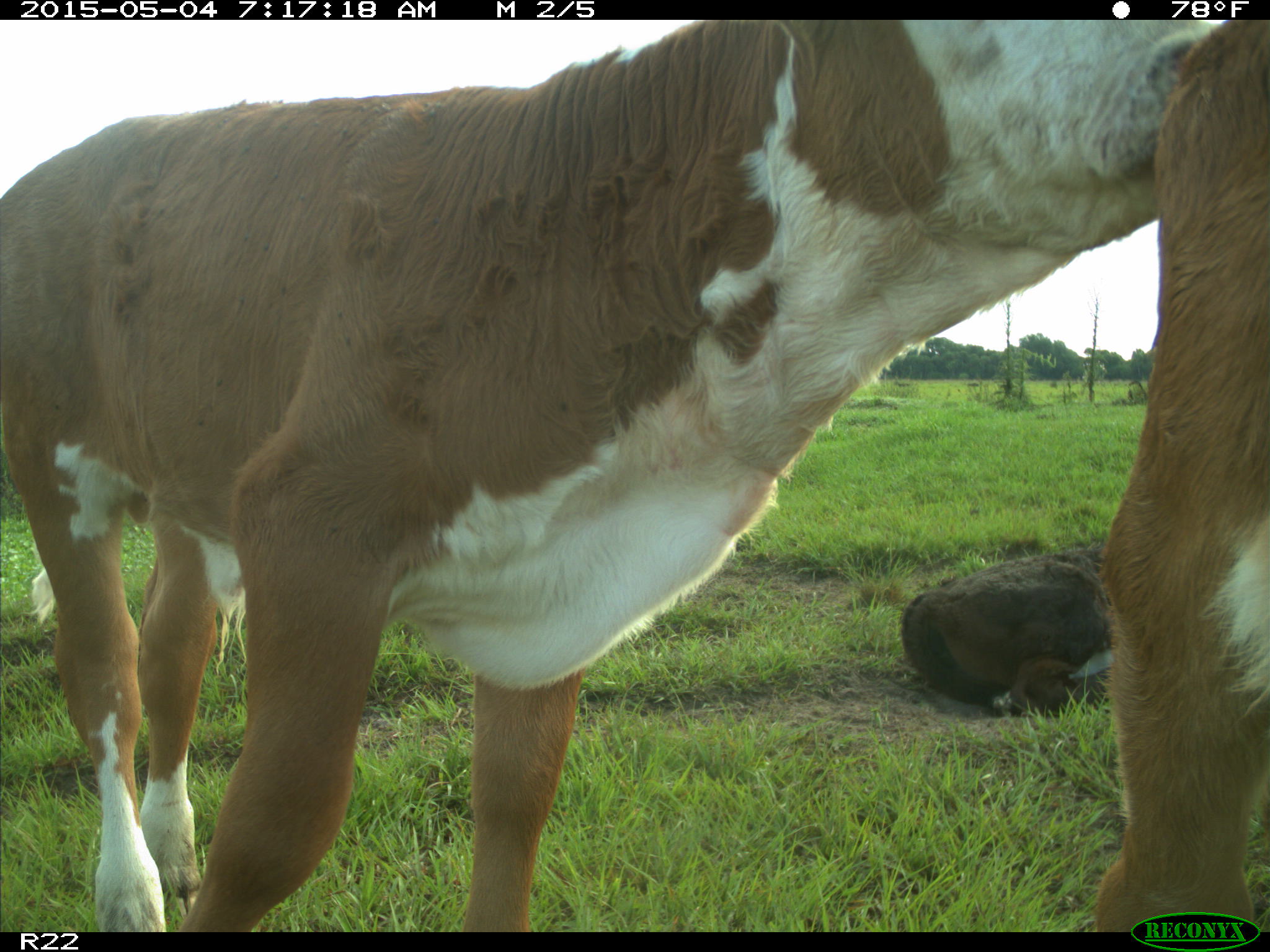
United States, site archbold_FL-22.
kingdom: Animalia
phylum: Chordata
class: Mammalia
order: Artiodactyla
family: Bovidae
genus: Bos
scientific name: Bos taurus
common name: domestic cow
Bos taurus (domestic cow).